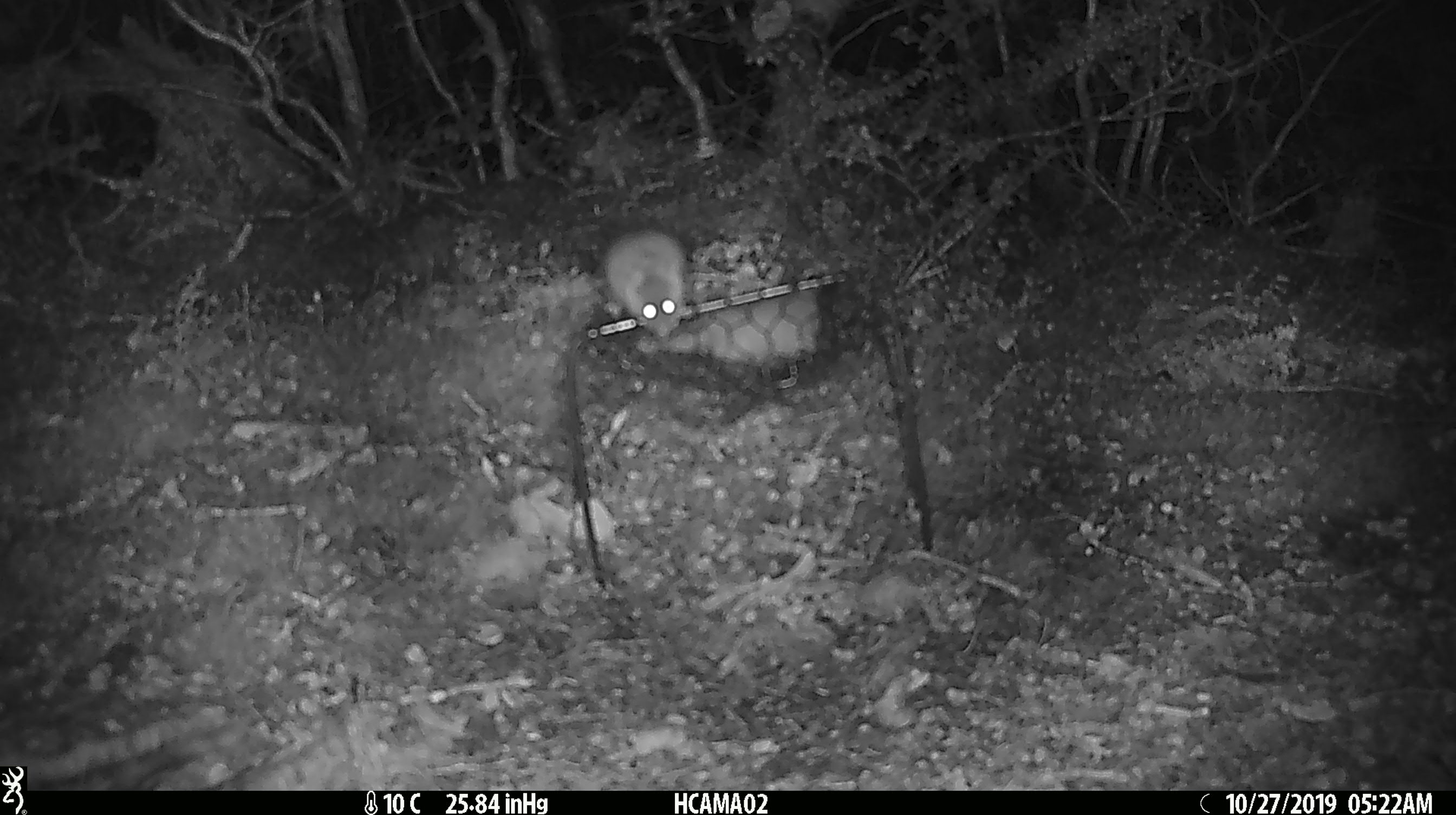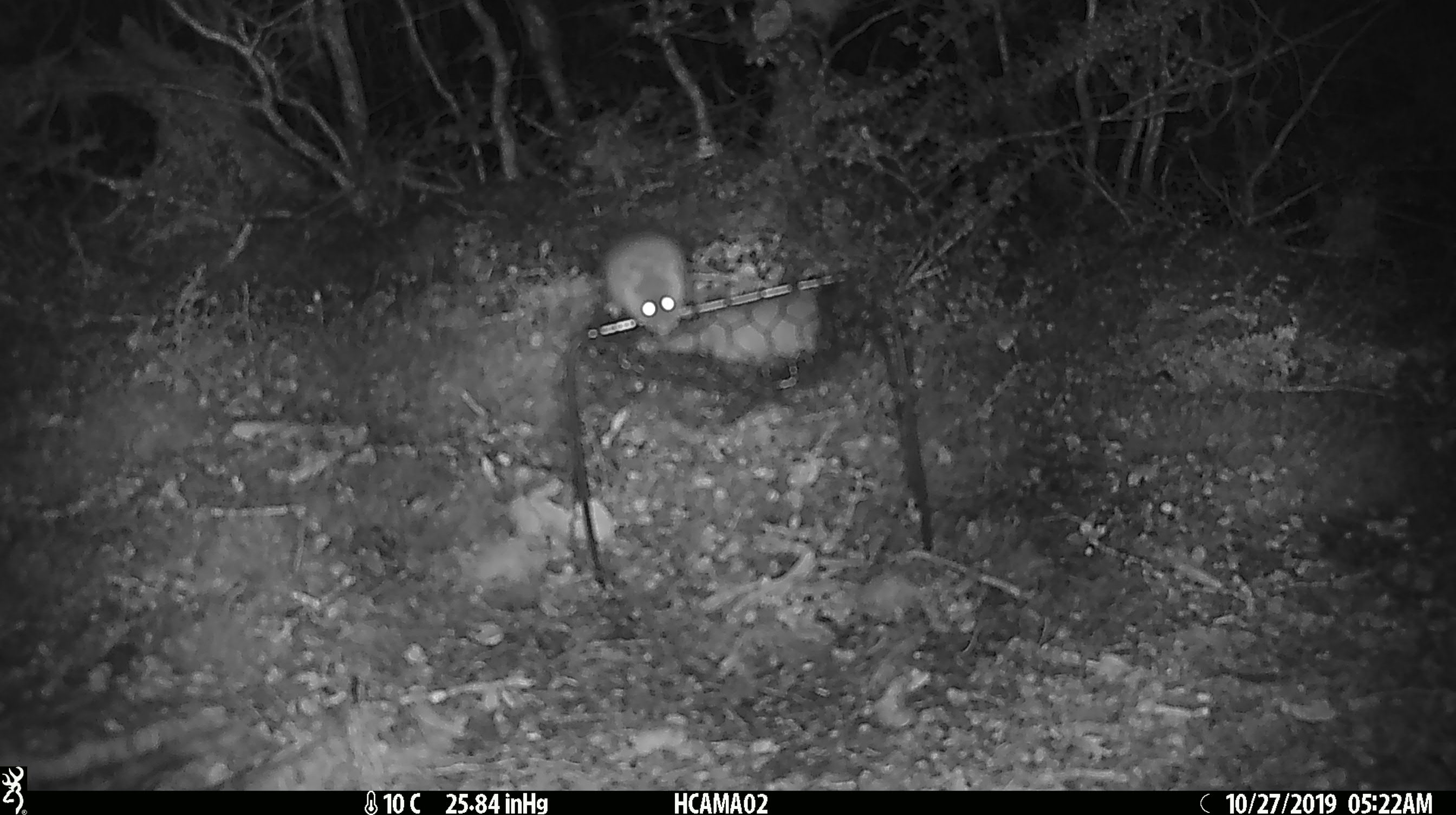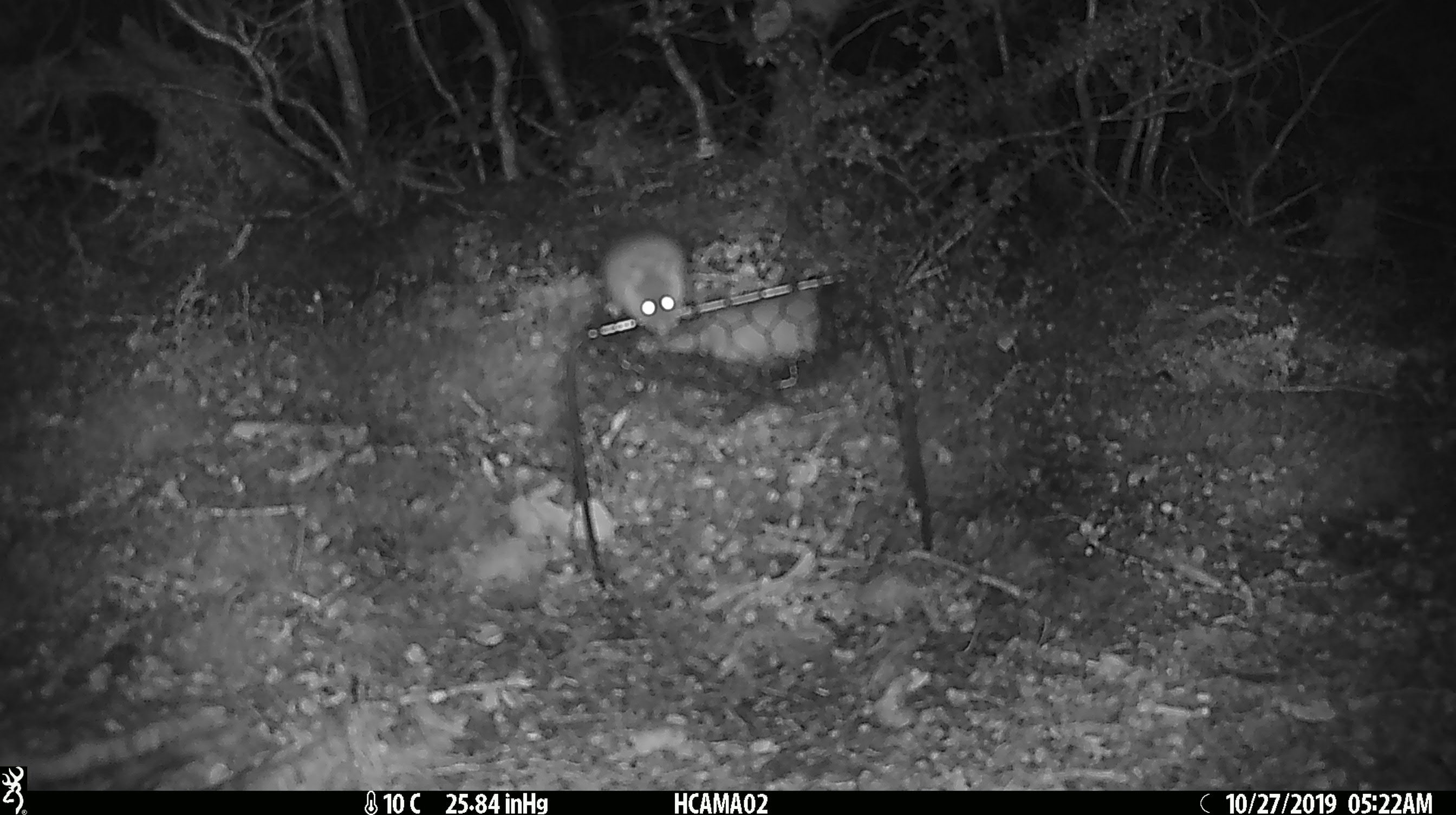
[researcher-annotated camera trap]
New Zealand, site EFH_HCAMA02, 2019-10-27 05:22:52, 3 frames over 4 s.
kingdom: Animalia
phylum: Chordata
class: Mammalia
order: Rodentia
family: Muridae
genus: Mus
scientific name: Mus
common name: mouse